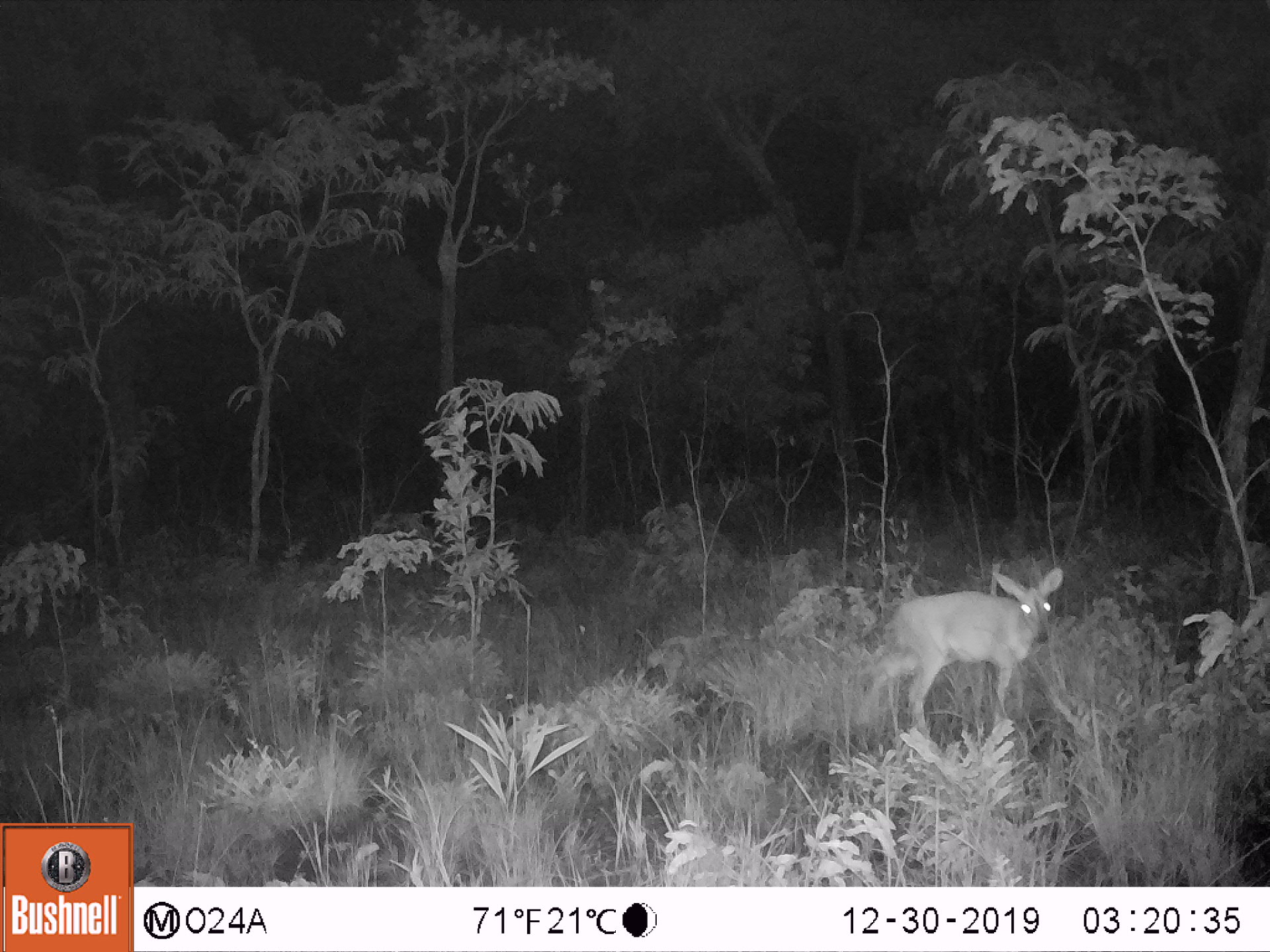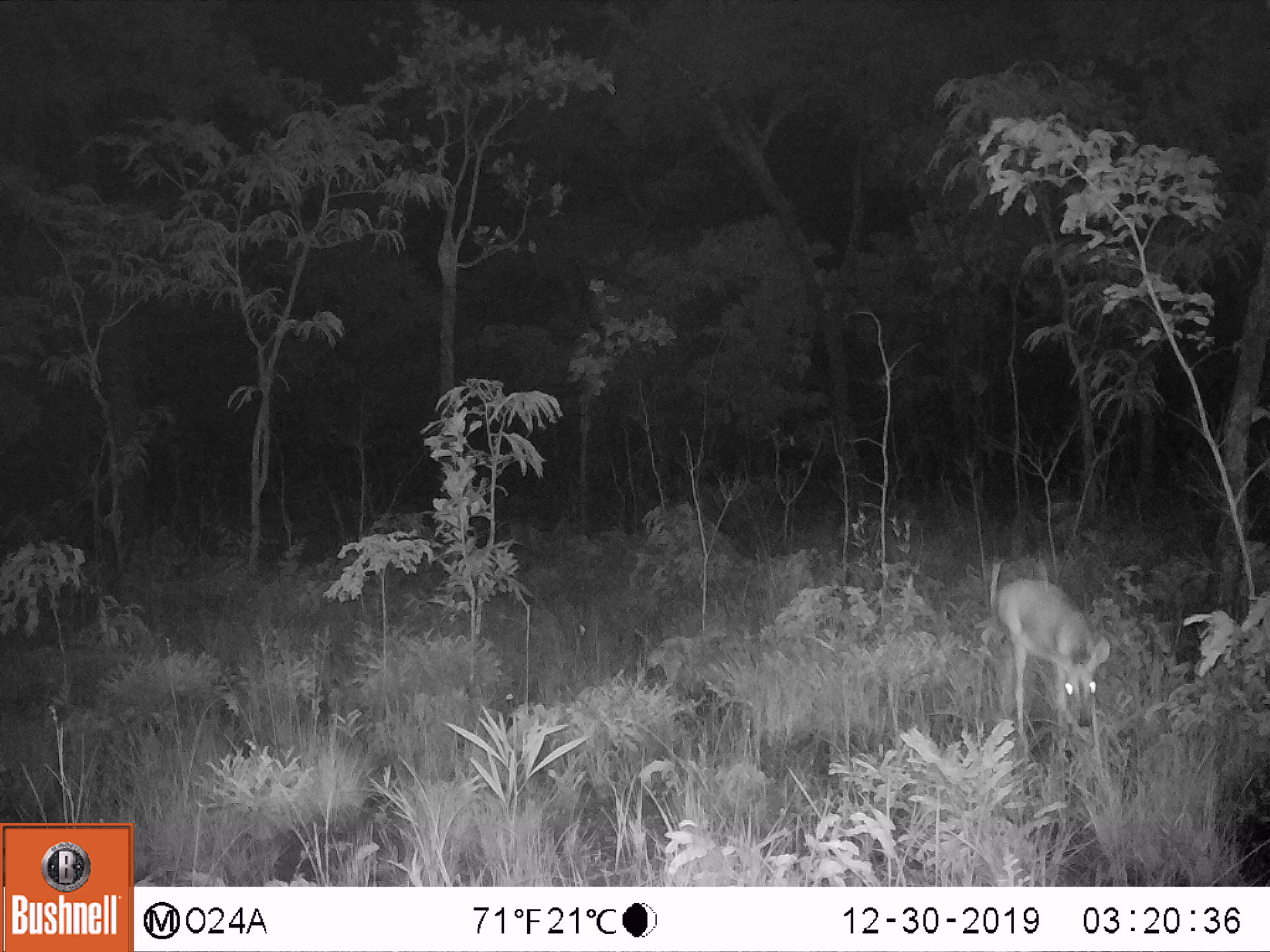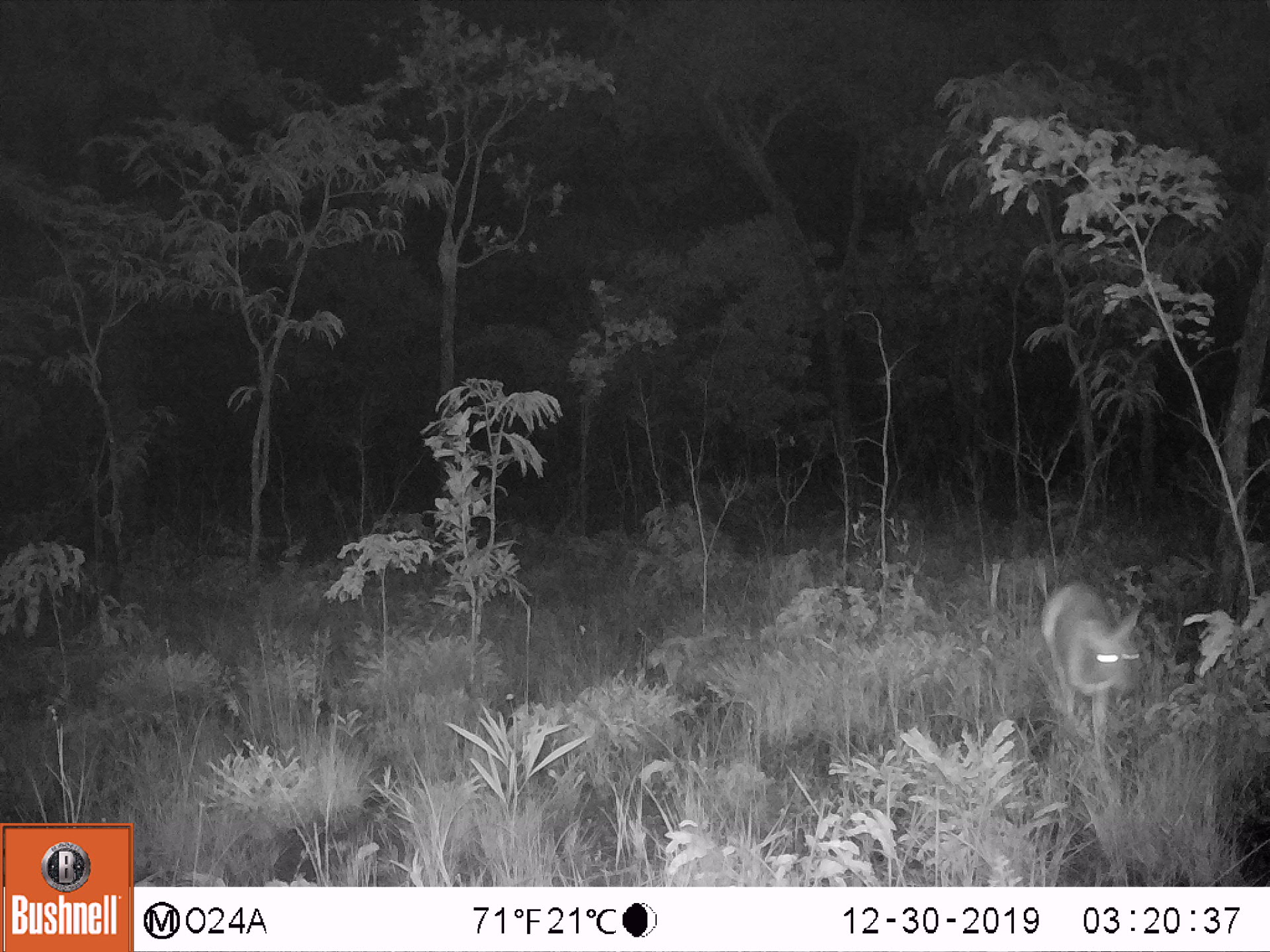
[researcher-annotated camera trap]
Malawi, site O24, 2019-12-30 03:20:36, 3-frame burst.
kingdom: Animalia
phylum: Chordata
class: Mammalia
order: Artiodactyla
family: Bovidae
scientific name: Antilopinae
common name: small antelope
Small antelope (Antilopinae), count 1.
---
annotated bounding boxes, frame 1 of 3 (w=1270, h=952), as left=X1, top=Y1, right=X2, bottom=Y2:
small antelope: left=857, top=557, right=1074, bottom=751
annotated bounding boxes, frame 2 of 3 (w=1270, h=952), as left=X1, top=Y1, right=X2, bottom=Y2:
small antelope: left=984, top=564, right=1117, bottom=760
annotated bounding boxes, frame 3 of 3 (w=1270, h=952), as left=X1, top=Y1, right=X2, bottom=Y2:
small antelope: left=1026, top=561, right=1151, bottom=792